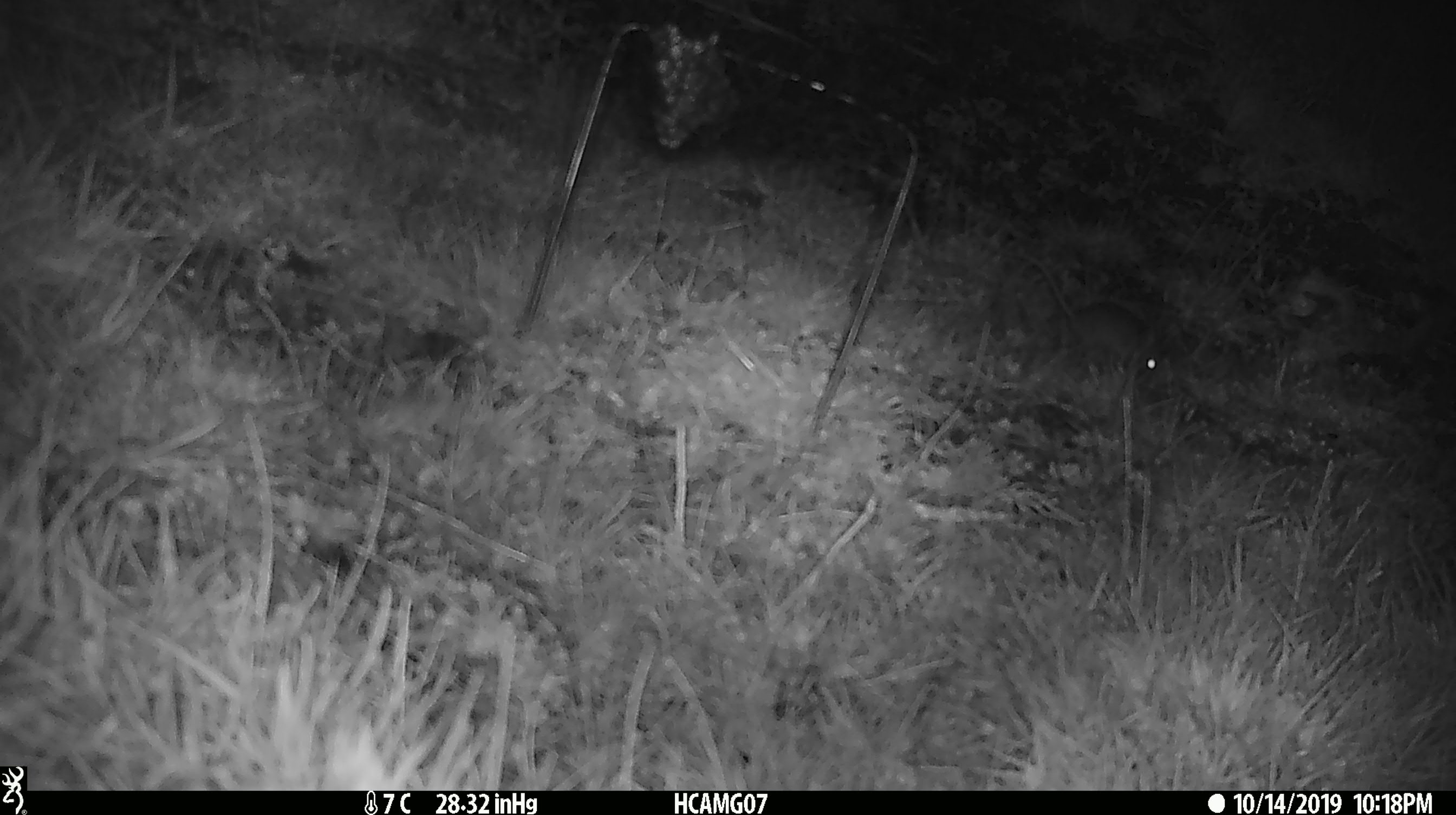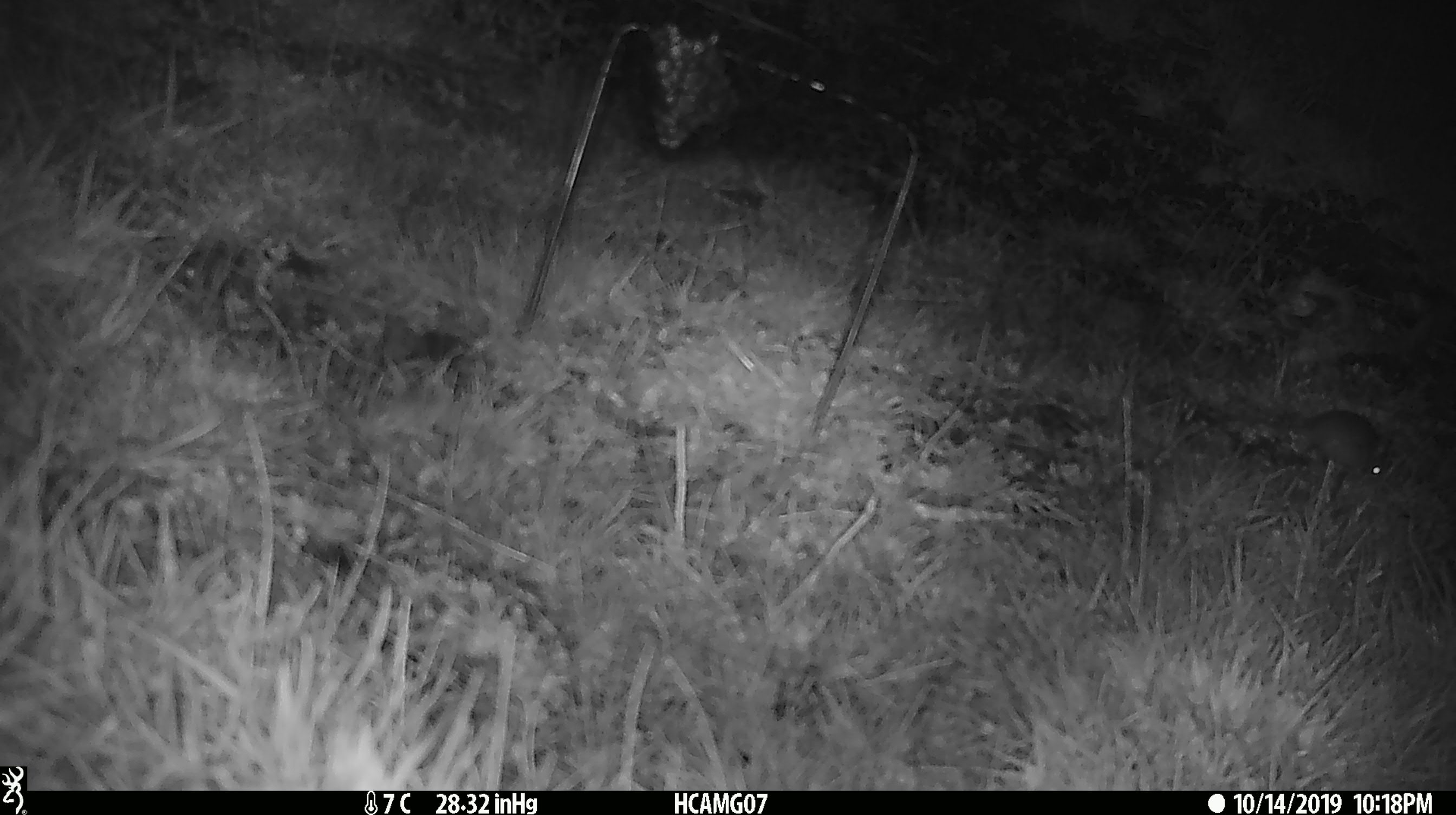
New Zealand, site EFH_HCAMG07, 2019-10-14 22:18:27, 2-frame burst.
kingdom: Animalia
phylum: Chordata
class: Mammalia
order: Rodentia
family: Muridae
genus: Mus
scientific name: Mus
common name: mouse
Mouse (Mus).